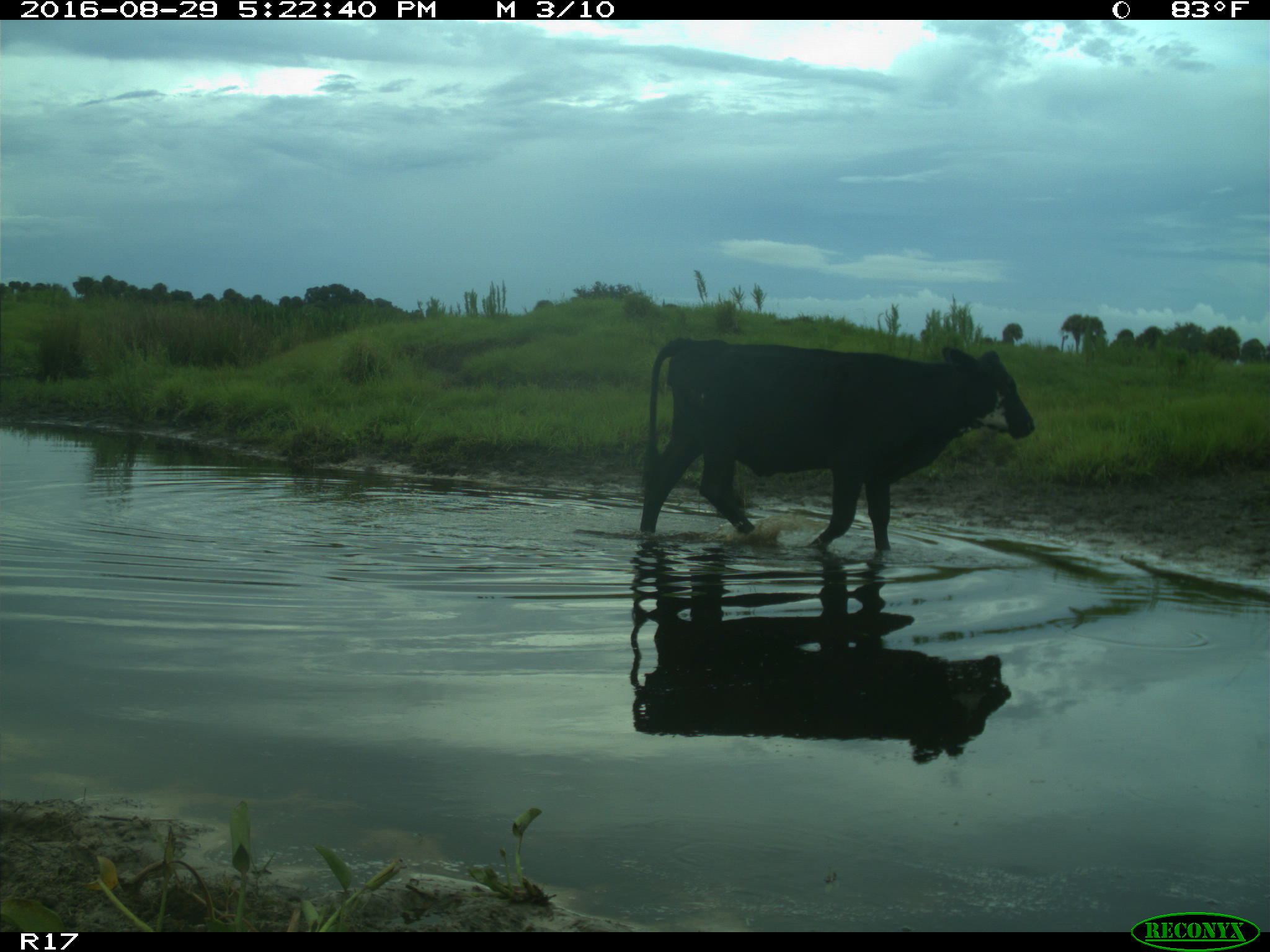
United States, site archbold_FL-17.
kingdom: Animalia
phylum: Chordata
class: Mammalia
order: Artiodactyla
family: Bovidae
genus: Bos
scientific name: Bos taurus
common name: domestic cow